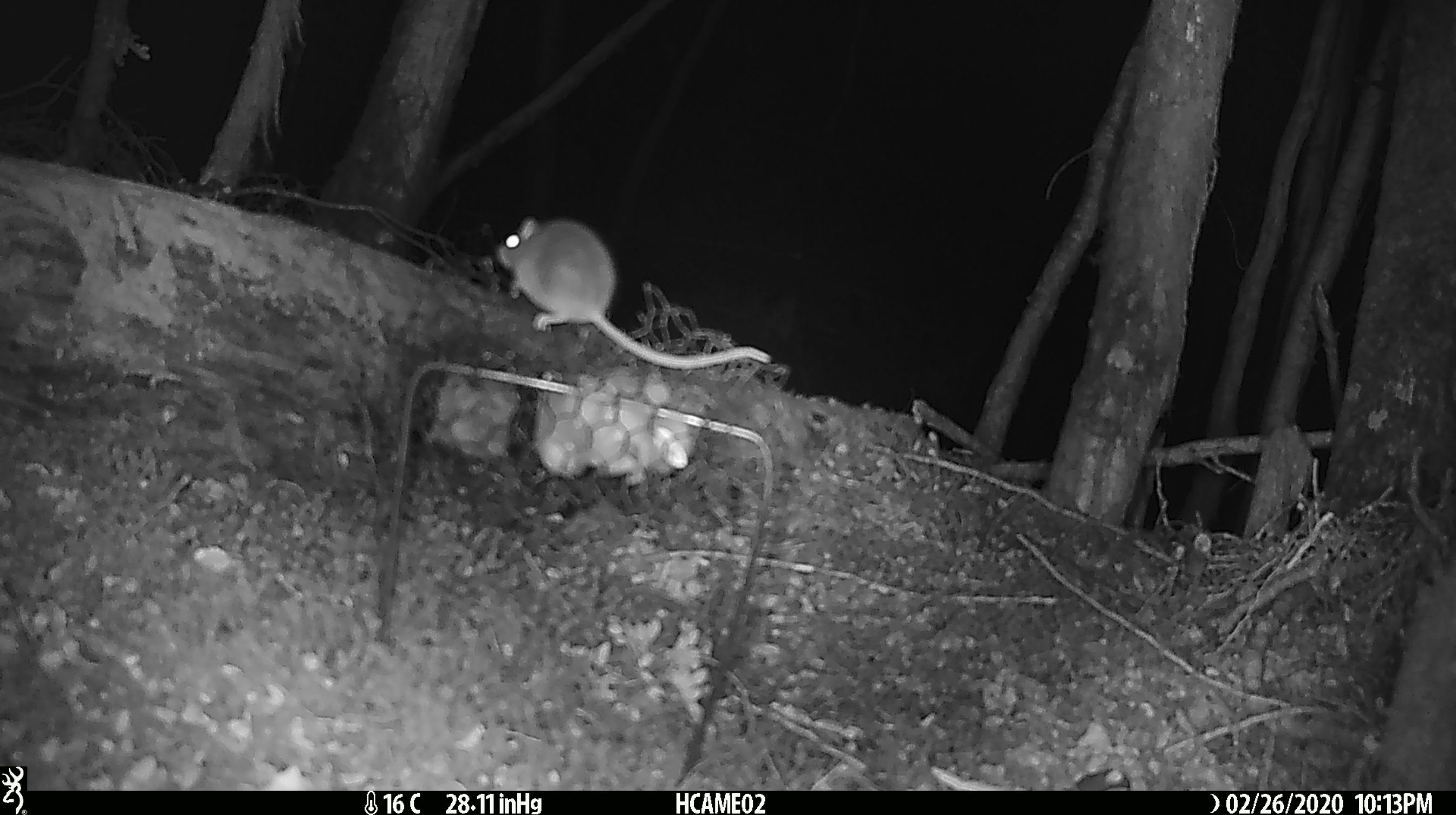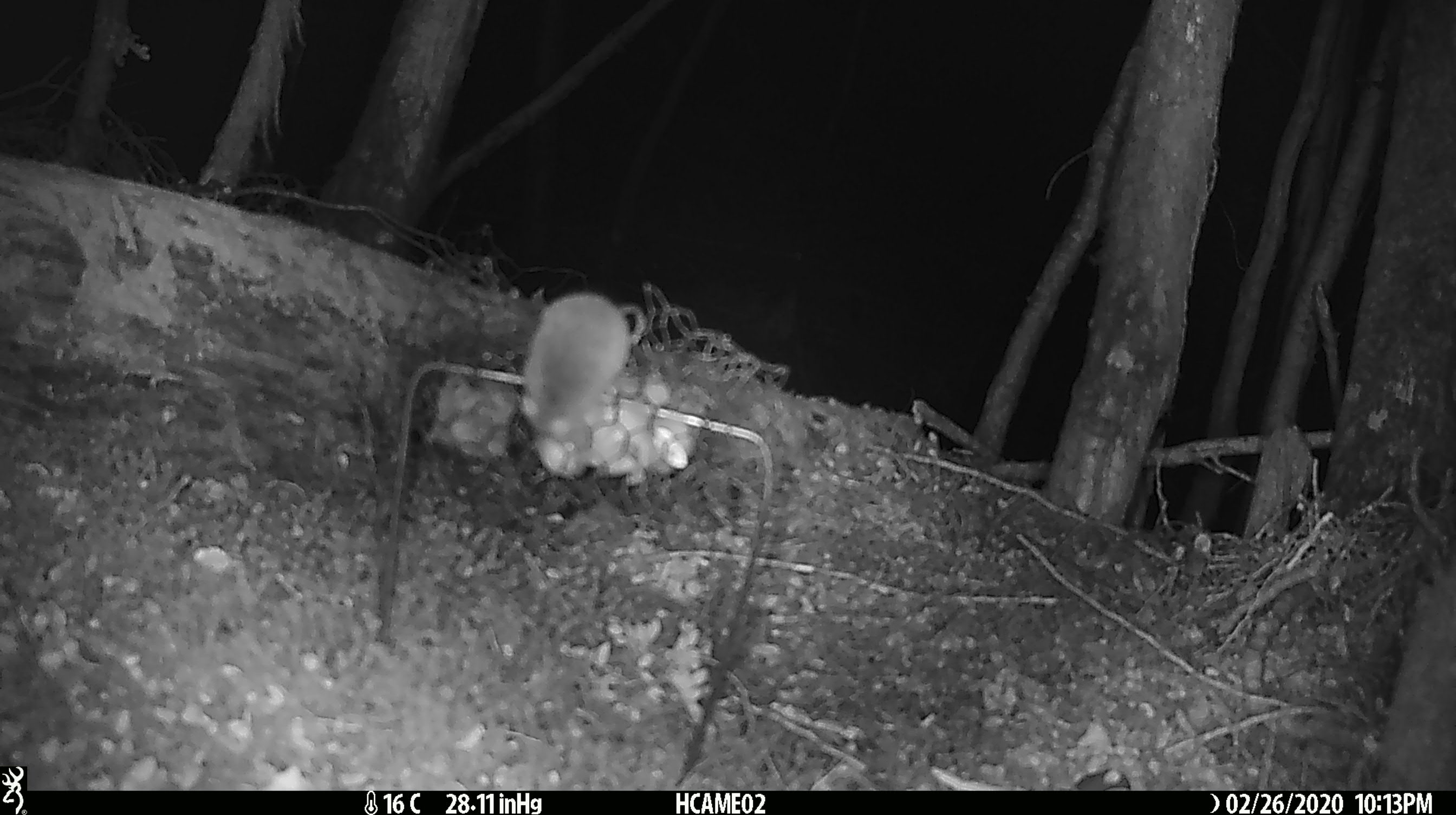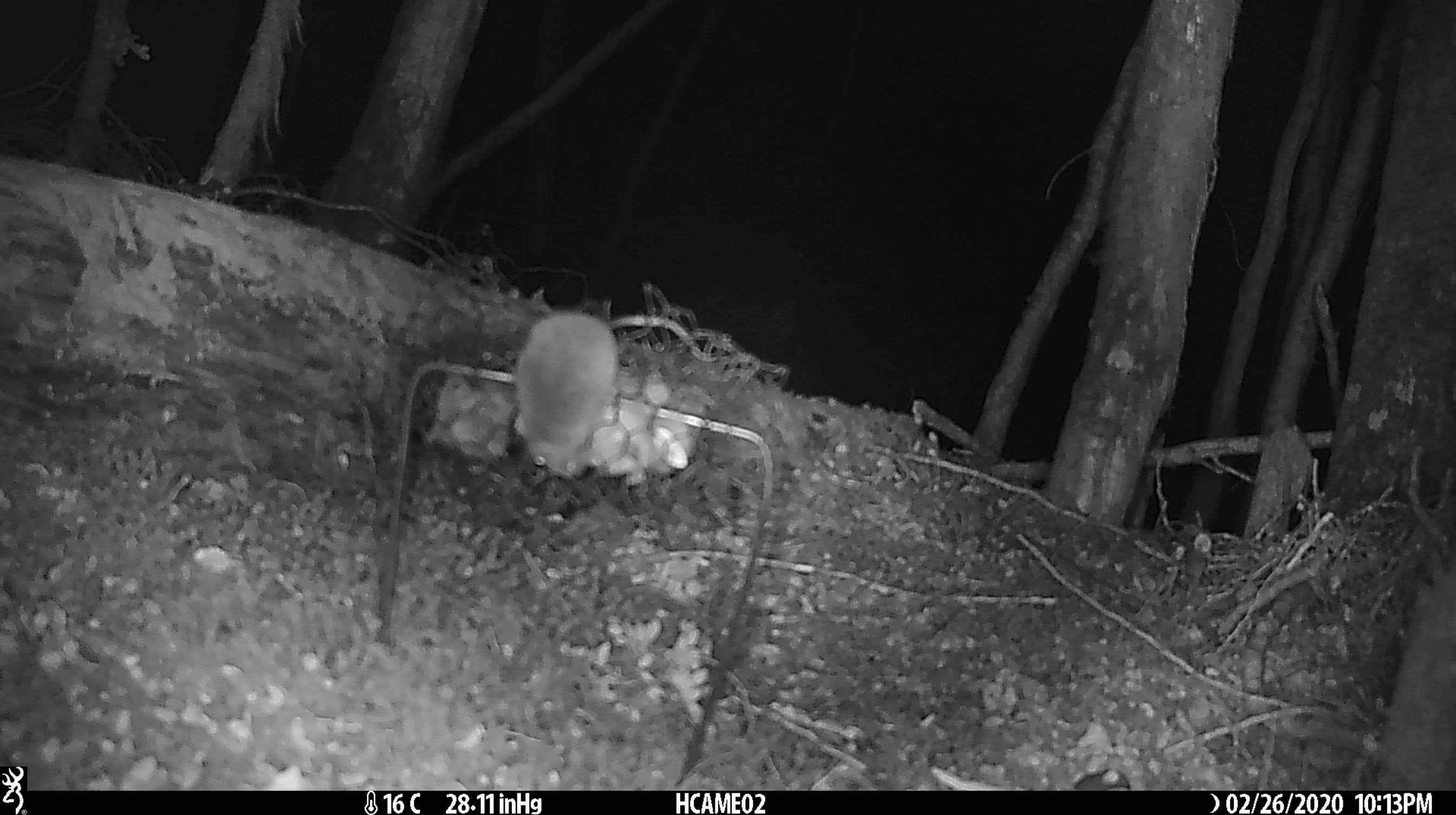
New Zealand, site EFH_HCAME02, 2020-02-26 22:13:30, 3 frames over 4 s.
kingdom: Animalia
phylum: Chordata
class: Mammalia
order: Rodentia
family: Muridae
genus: Mus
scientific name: Mus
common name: mouse